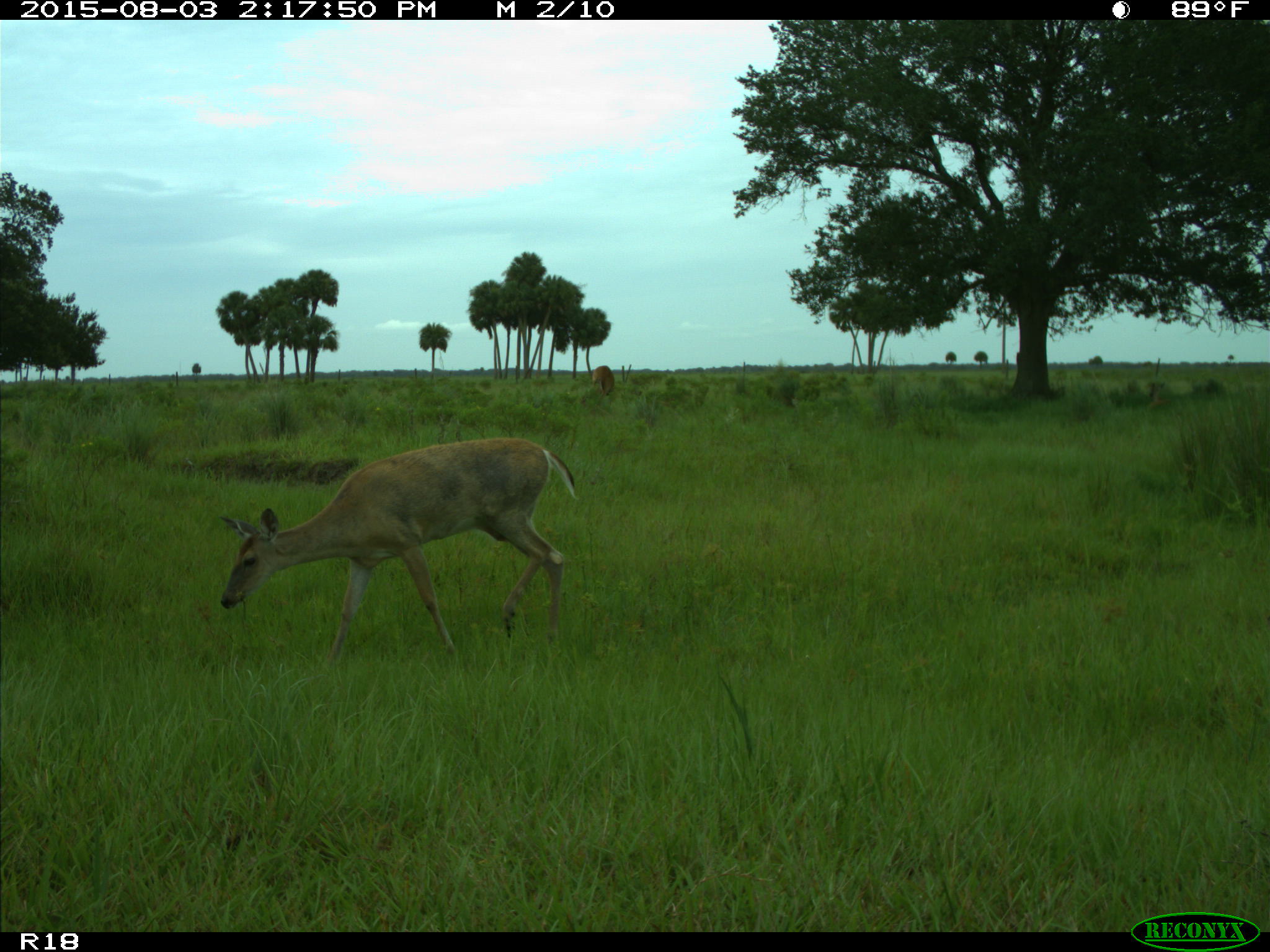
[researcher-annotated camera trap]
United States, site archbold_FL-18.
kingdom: Animalia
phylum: Chordata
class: Mammalia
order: Artiodactyla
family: Cervidae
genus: Odocoileus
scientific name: Odocoileus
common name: deer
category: unidentified deer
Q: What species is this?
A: Unidentified deer (deer) (Odocoileus).